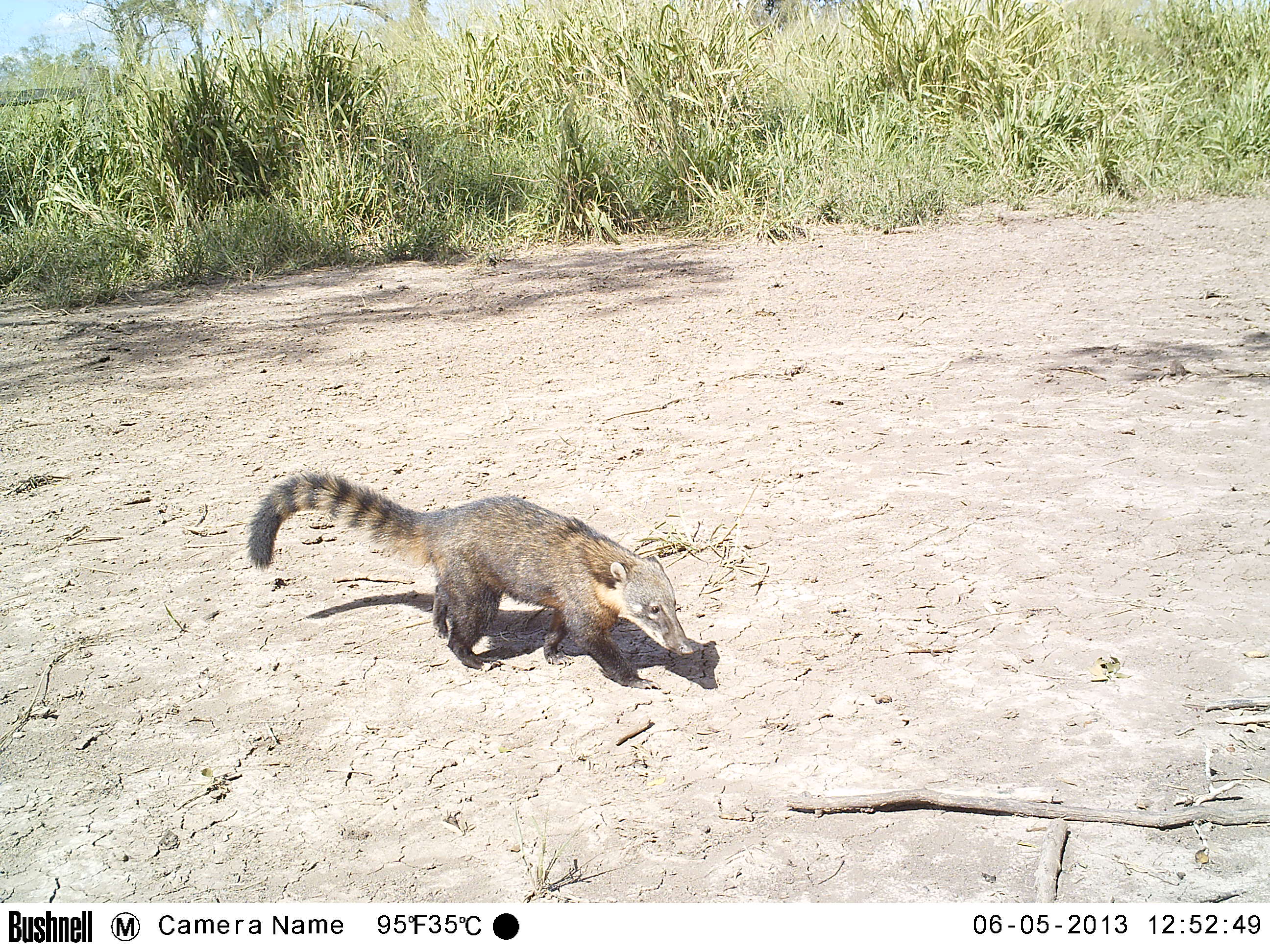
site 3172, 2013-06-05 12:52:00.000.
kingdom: Animalia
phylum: Chordata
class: Mammalia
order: Carnivora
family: Procyonidae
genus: Nasua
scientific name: Nasua nasua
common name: south american coati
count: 1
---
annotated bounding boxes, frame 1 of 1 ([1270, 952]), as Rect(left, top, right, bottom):
nasua nasua: Rect(244, 471, 693, 689)